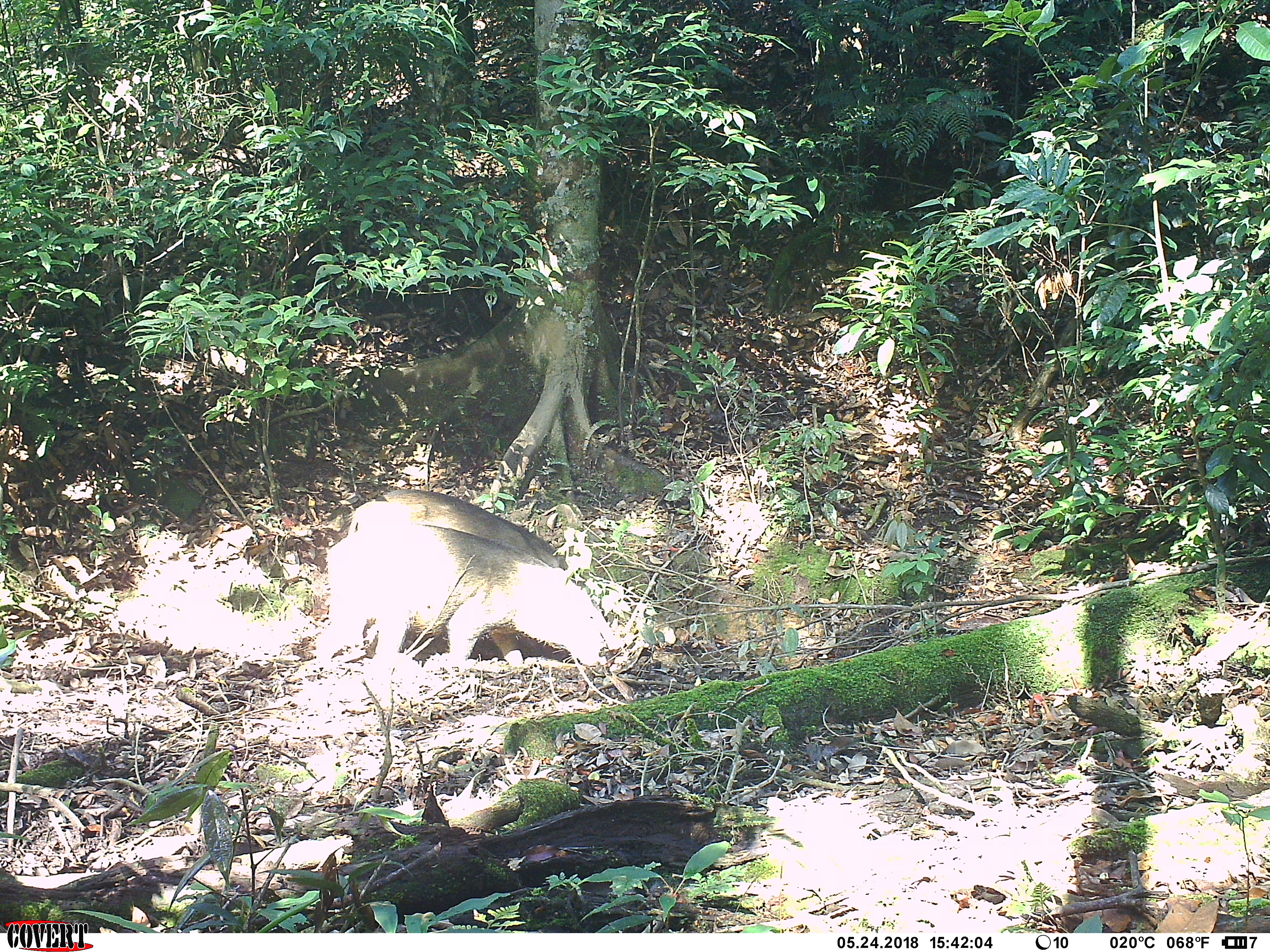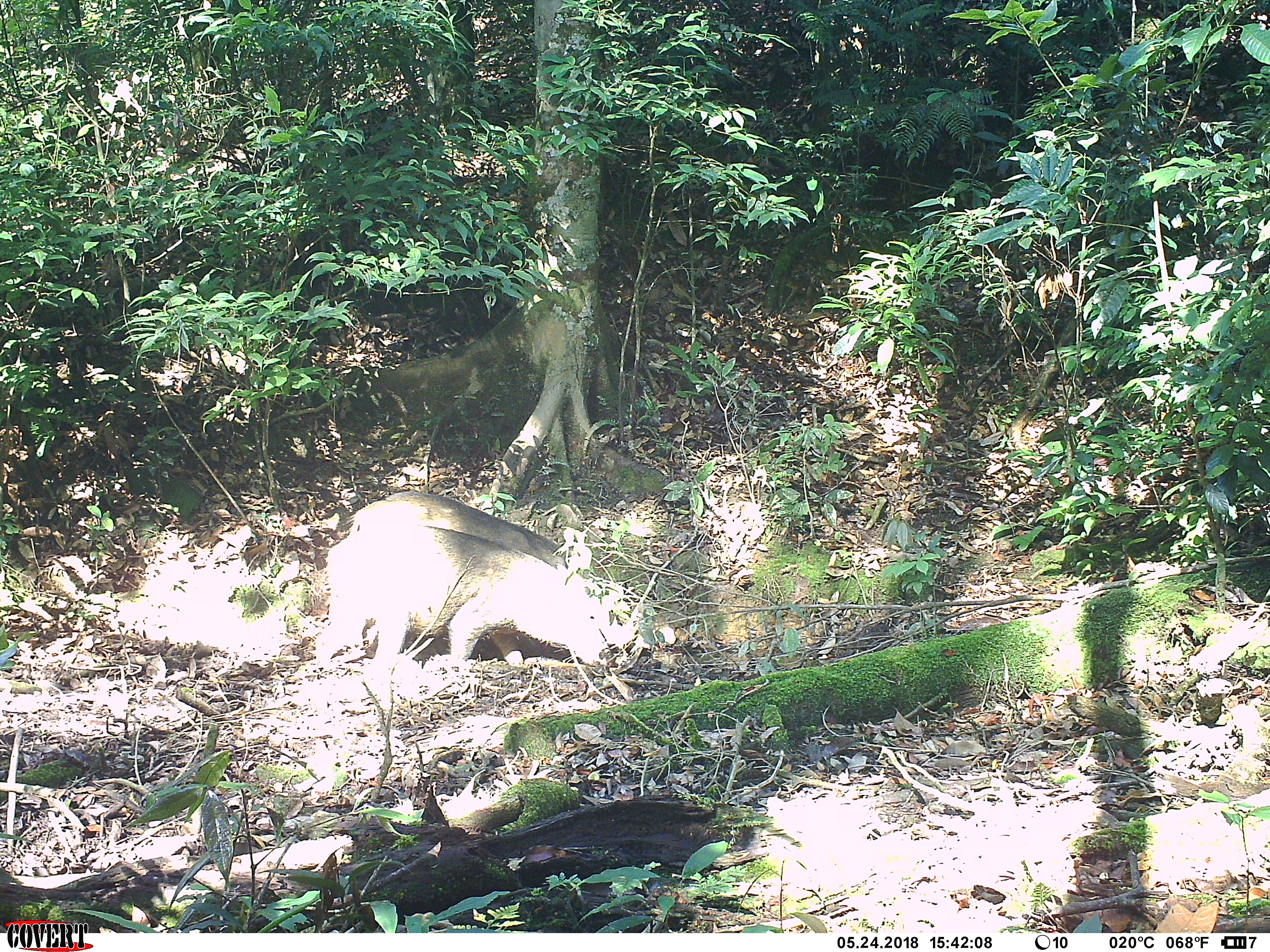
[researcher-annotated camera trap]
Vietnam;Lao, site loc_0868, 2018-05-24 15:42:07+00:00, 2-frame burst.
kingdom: Animalia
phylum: Chordata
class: Mammalia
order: Artiodactyla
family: Suidae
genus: Sus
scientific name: Sus scrofa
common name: eurasian wild pig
Eurasian wild pig (Sus scrofa). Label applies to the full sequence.